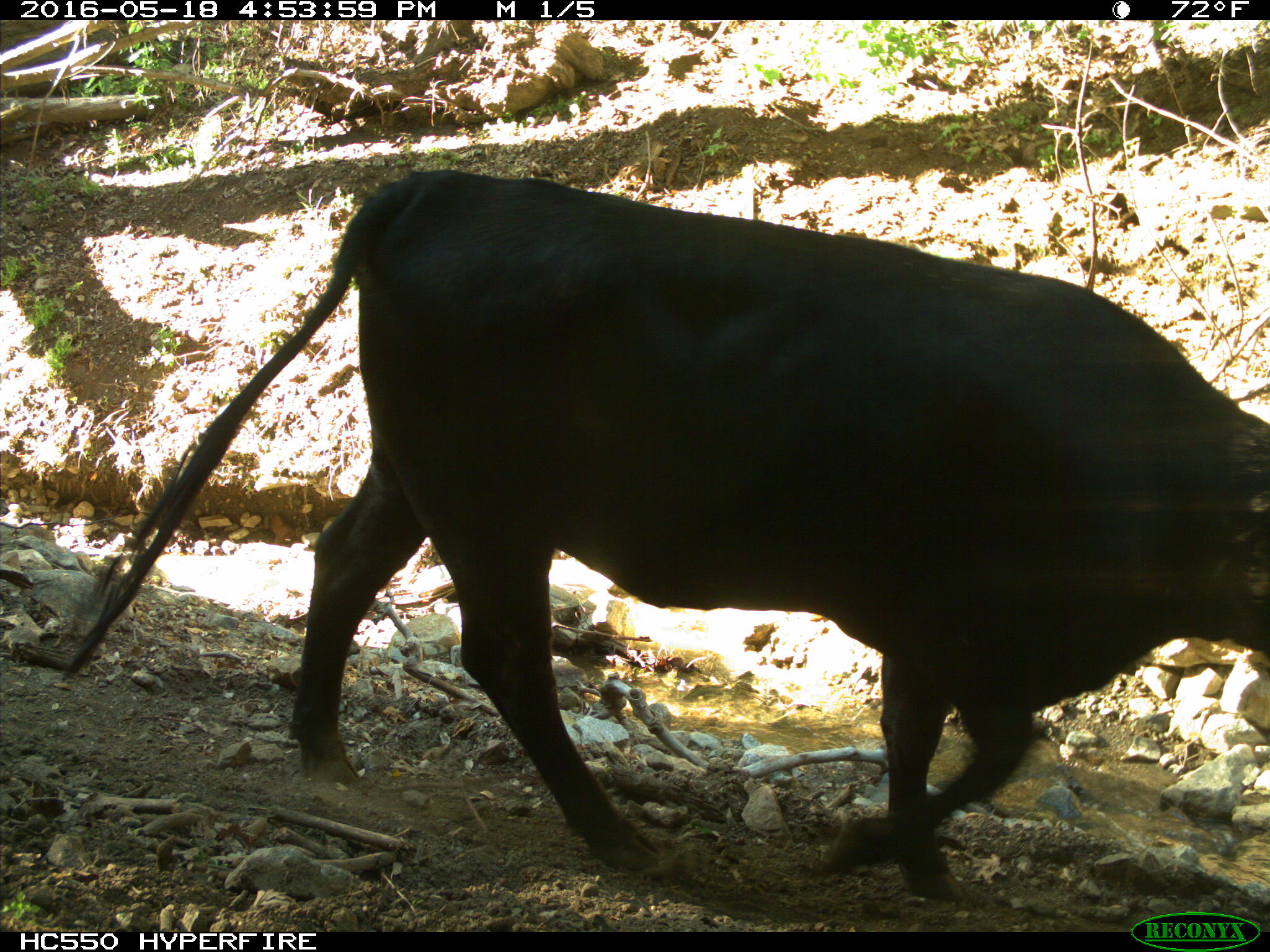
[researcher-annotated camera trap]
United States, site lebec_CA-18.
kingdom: Animalia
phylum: Chordata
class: Mammalia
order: Artiodactyla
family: Bovidae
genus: Bos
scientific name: Bos taurus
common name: domestic cow